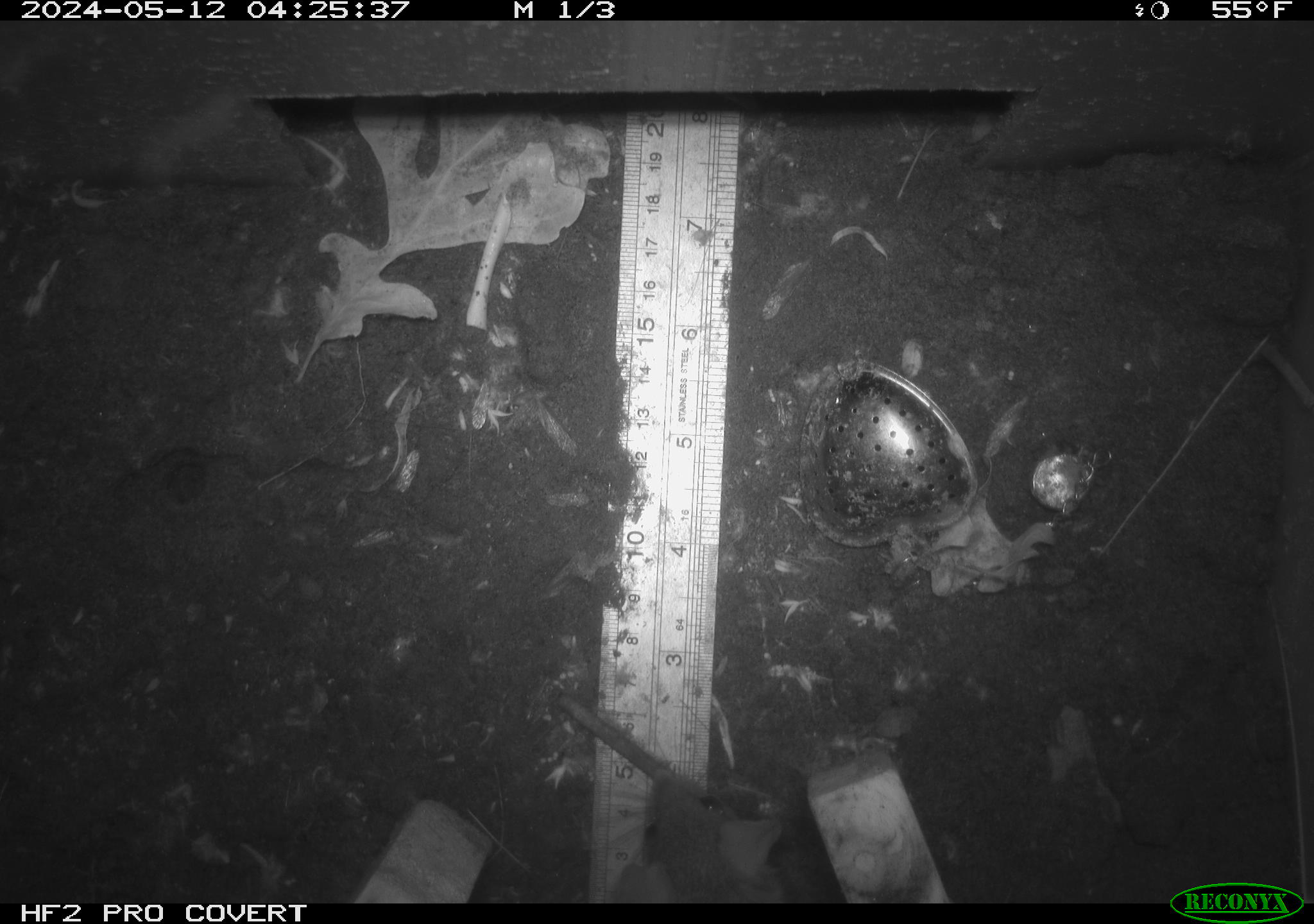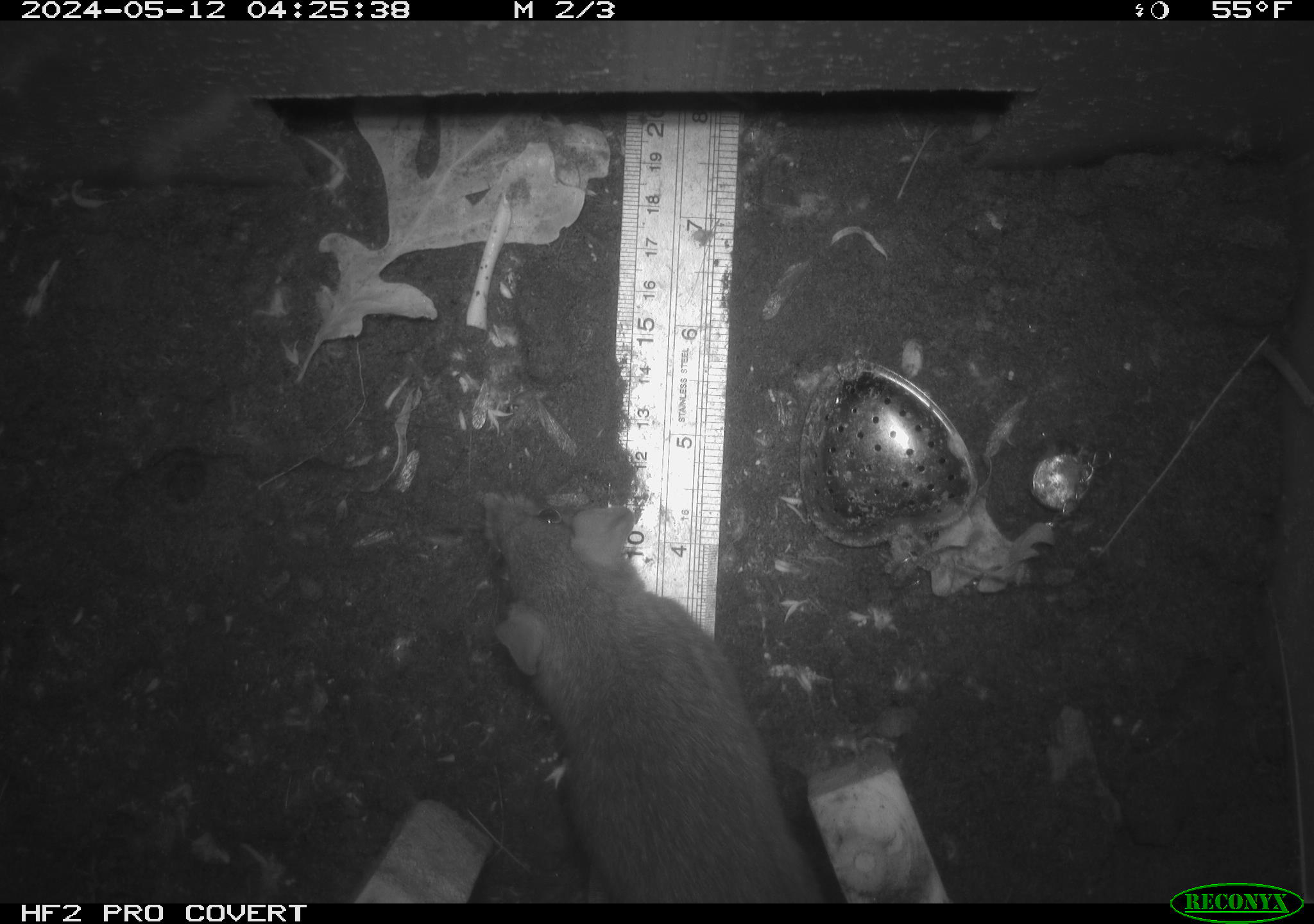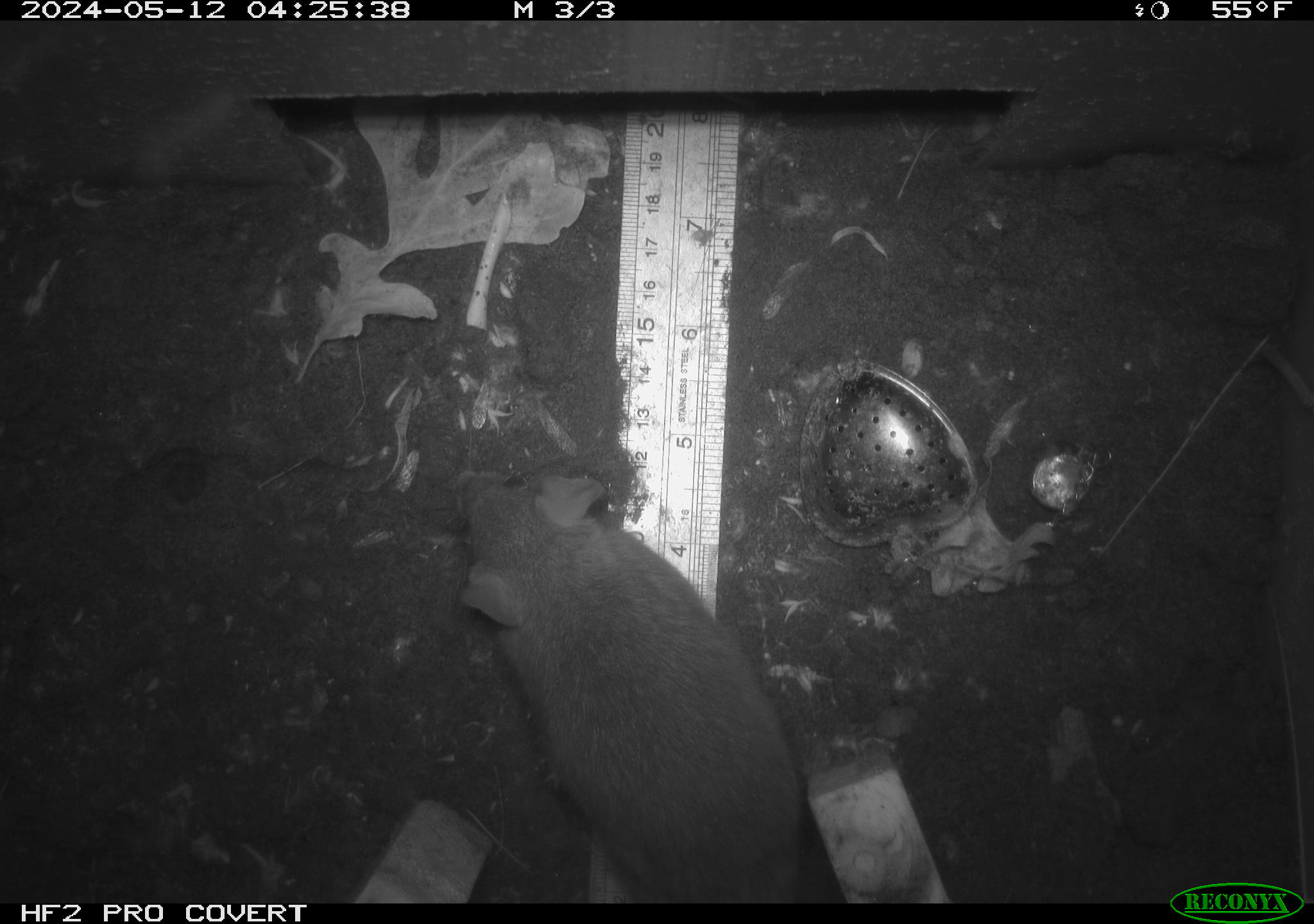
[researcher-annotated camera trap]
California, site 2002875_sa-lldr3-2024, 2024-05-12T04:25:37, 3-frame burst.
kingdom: Animalia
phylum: Chordata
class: Mammalia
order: Rodentia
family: Muridae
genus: Rattus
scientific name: Rattus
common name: rat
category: rattus species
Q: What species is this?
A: Rattus species (rat) (Rattus).